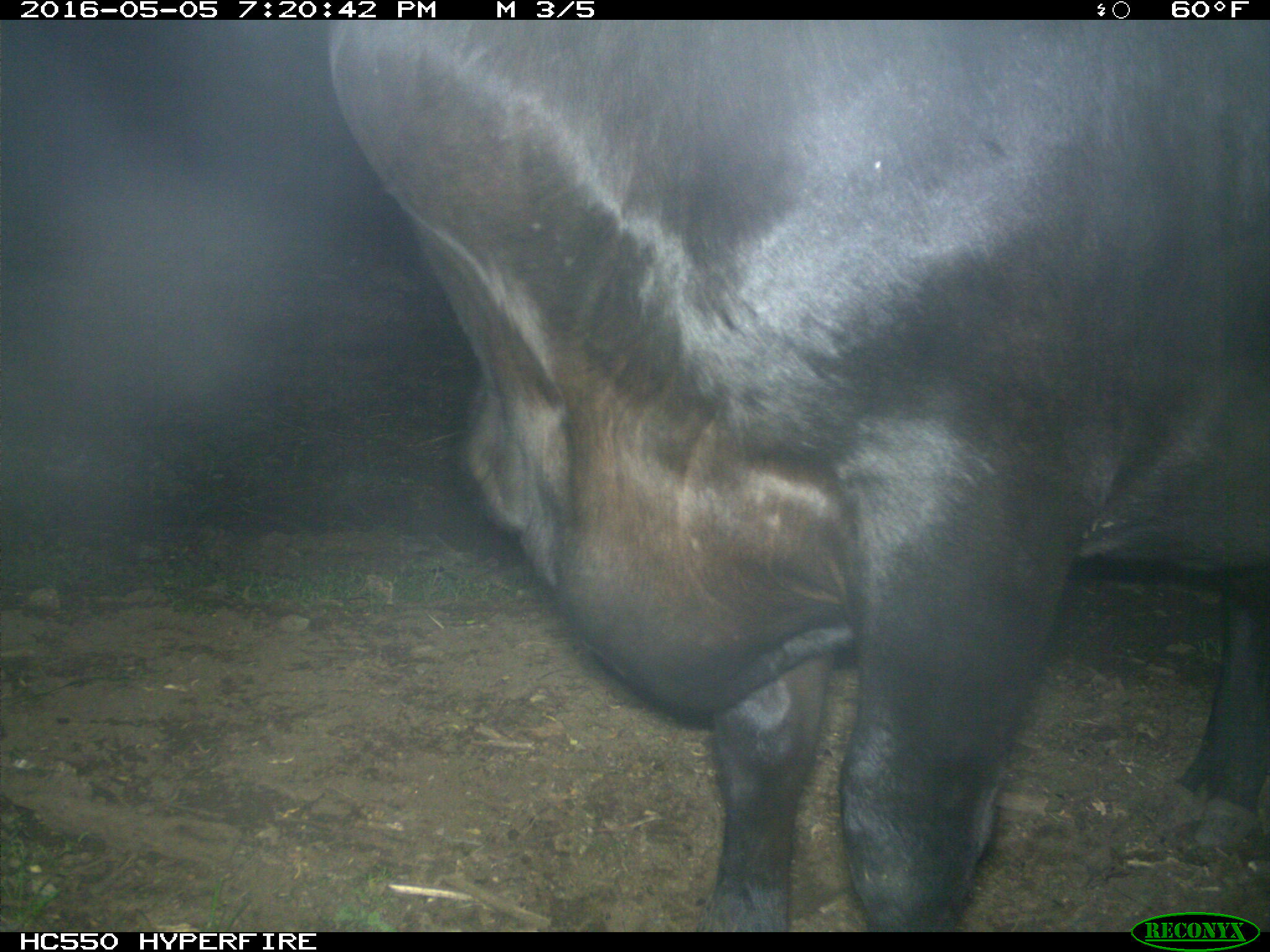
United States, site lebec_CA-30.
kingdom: Animalia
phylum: Chordata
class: Mammalia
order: Artiodactyla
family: Bovidae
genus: Bos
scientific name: Bos taurus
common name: domestic cow